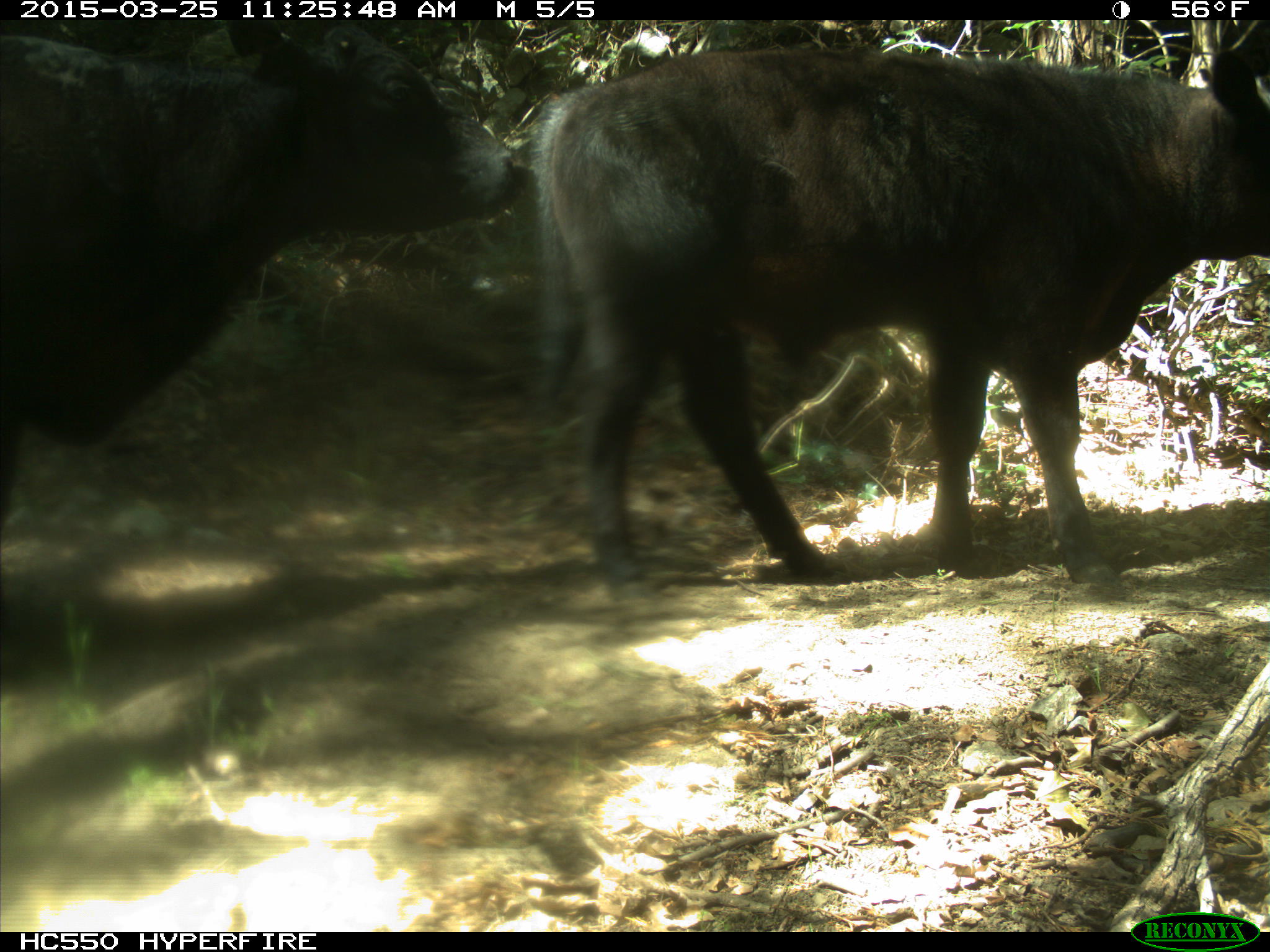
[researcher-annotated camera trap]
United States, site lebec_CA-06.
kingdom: Animalia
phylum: Chordata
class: Mammalia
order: Artiodactyla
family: Bovidae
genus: Bos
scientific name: Bos taurus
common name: domestic cow